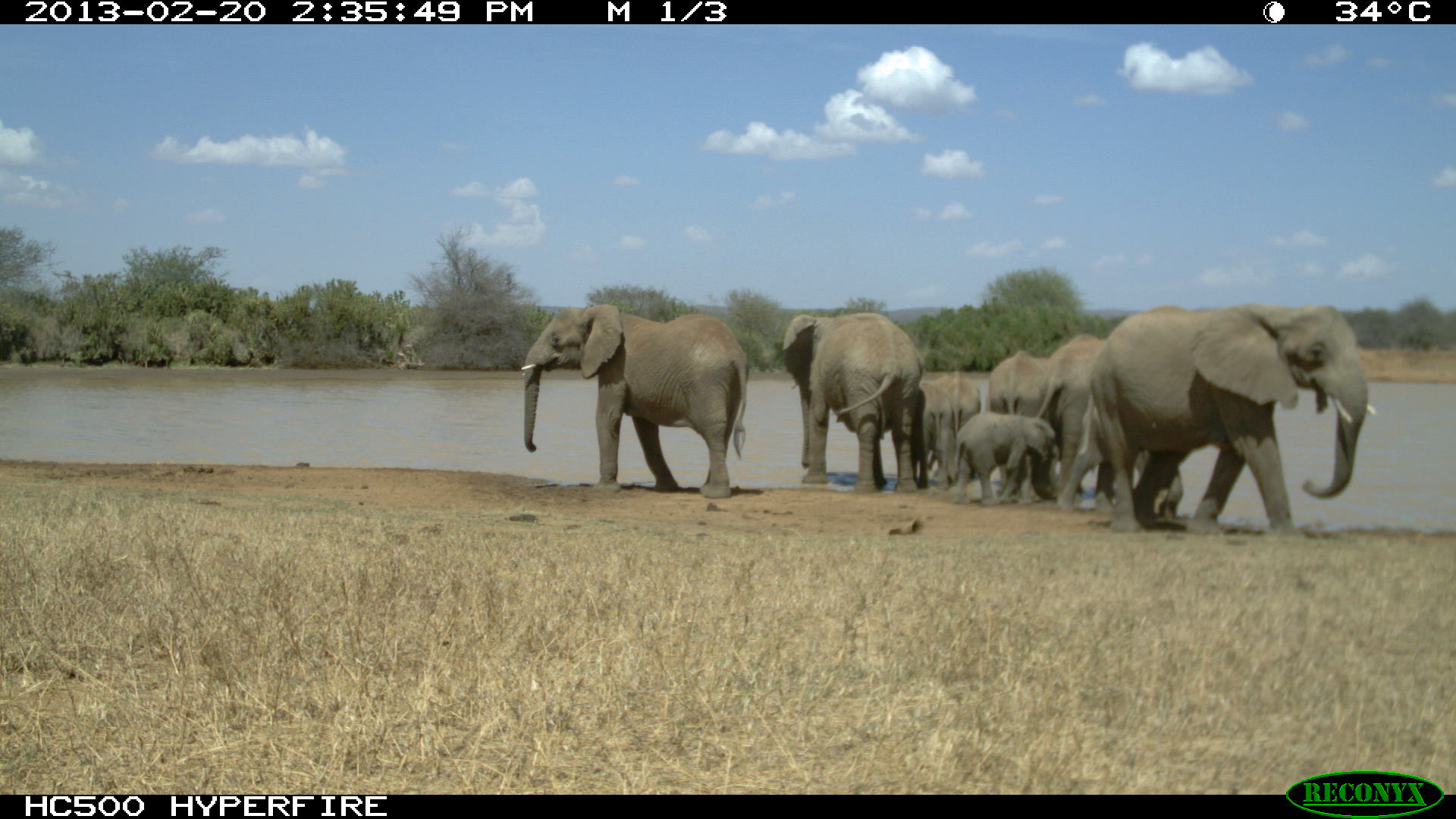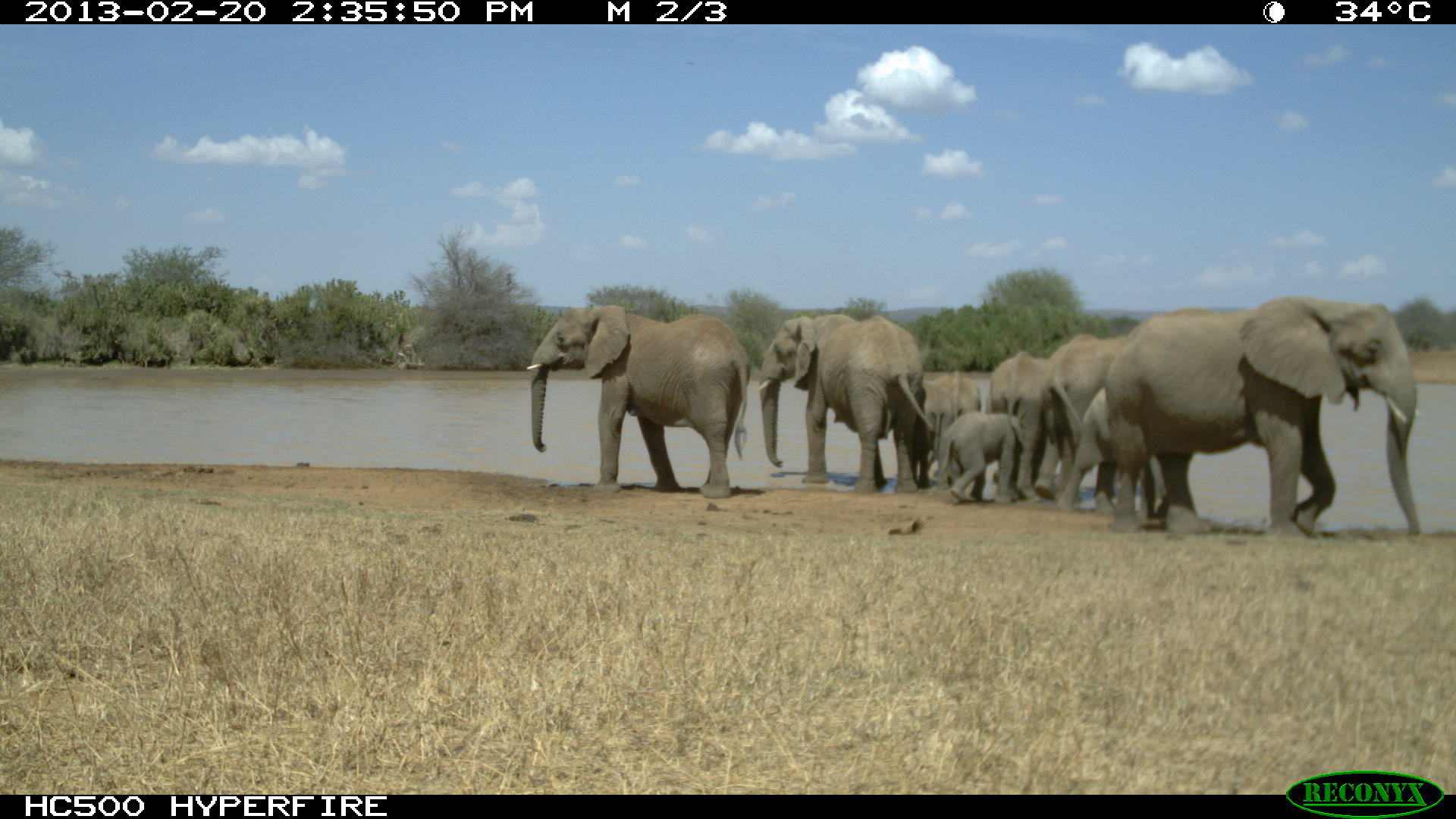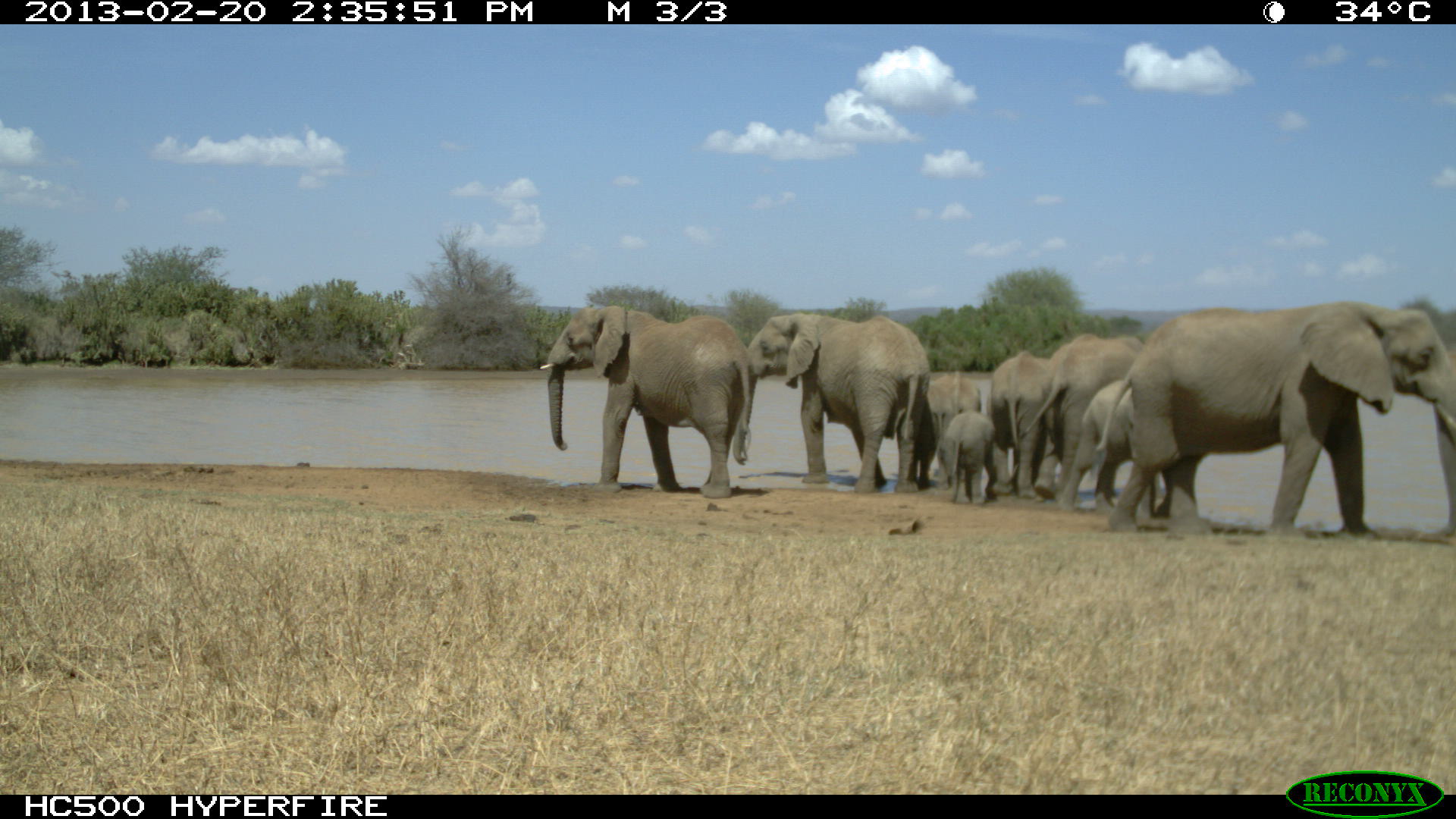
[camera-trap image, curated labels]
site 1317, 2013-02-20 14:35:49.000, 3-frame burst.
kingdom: Animalia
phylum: Chordata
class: Mammalia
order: Proboscidea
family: Elephantidae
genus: Loxodonta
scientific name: Loxodonta africana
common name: african bush elephant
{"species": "Loxodonta africana (african bush elephant)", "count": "1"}